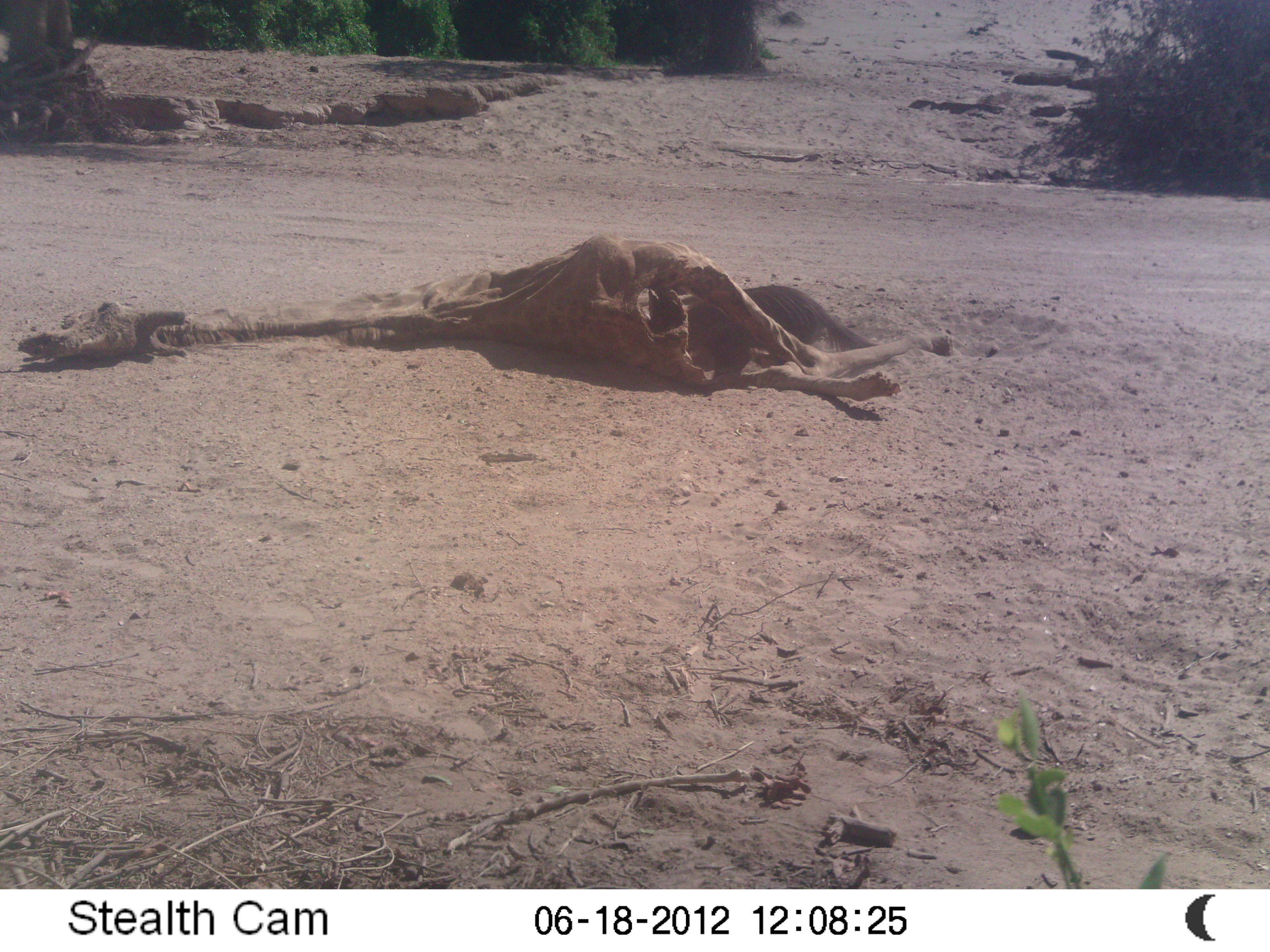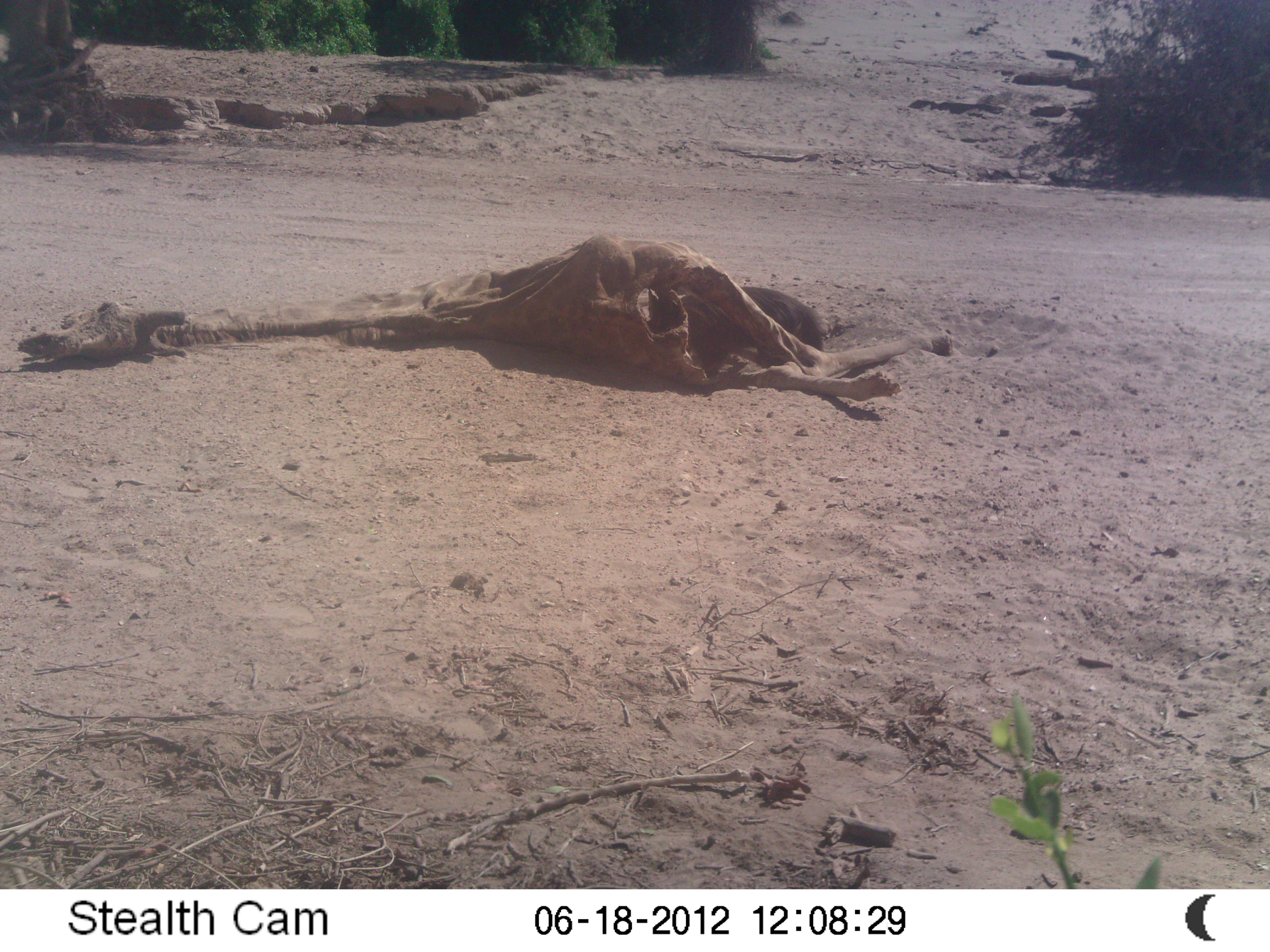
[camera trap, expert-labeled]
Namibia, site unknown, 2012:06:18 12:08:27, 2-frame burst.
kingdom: Animalia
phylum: Chordata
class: Mammalia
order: Carnivora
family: Hyaenidae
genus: Parahyaena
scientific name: Parahyaena brunnea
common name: brown hyena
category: hyaena brunnea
Hyaena brunnea (brown hyena) (Parahyaena brunnea).